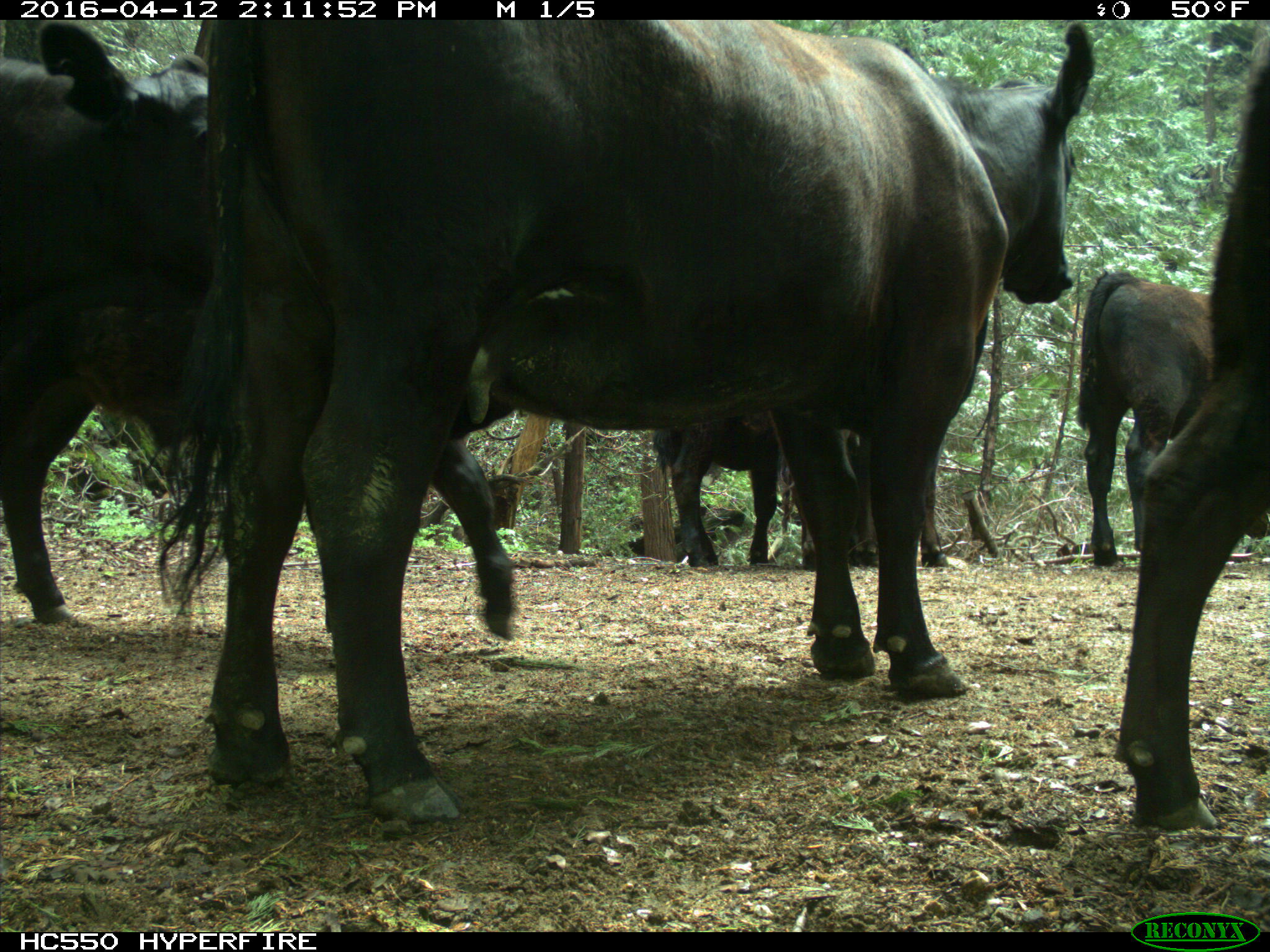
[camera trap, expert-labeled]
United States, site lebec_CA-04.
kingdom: Animalia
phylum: Chordata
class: Mammalia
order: Artiodactyla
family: Bovidae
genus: Bos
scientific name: Bos taurus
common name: domestic cow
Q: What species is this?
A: Bos taurus (domestic cow).